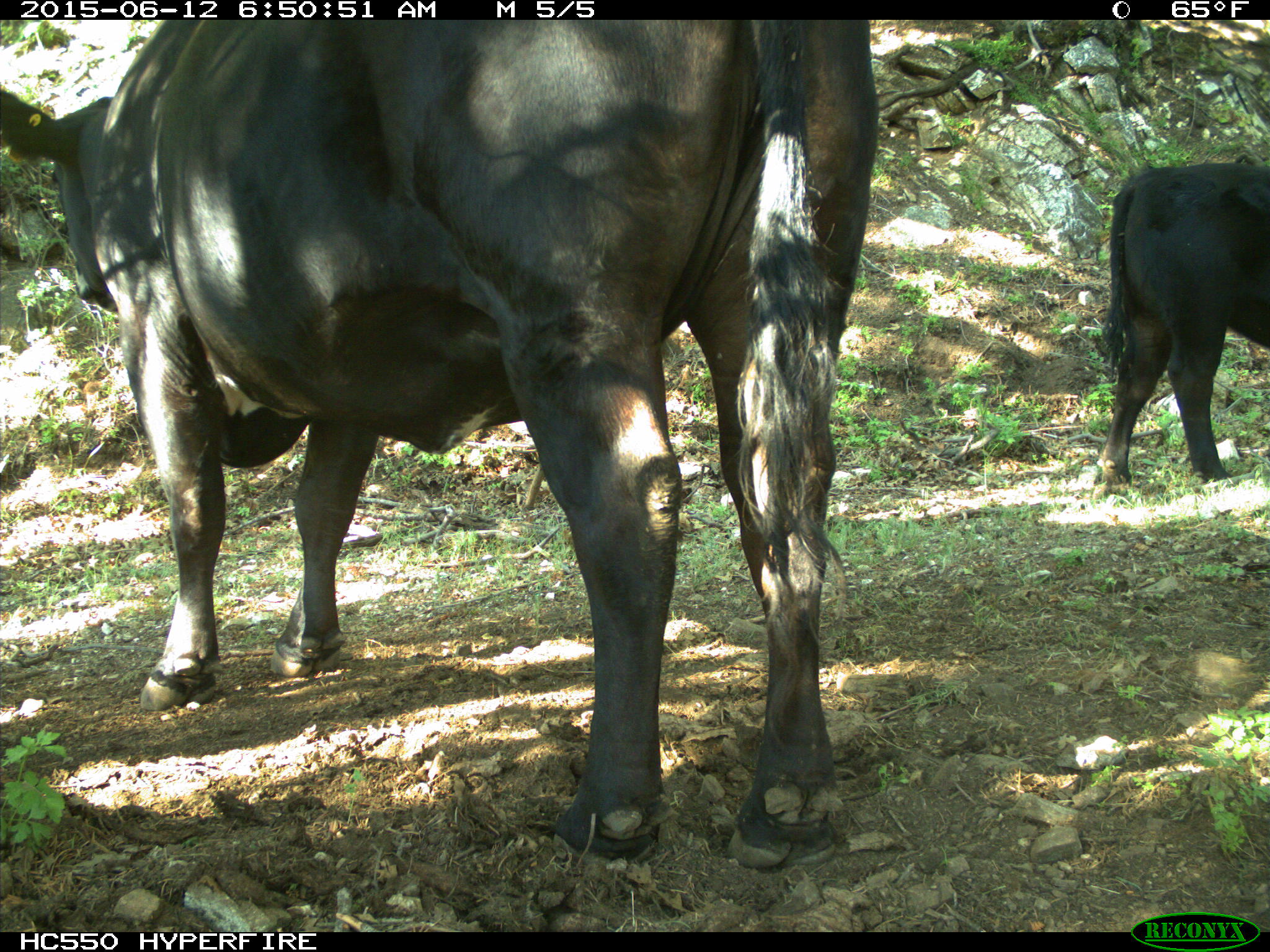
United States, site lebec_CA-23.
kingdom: Animalia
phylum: Chordata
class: Mammalia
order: Artiodactyla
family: Bovidae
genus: Bos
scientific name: Bos taurus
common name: domestic cow